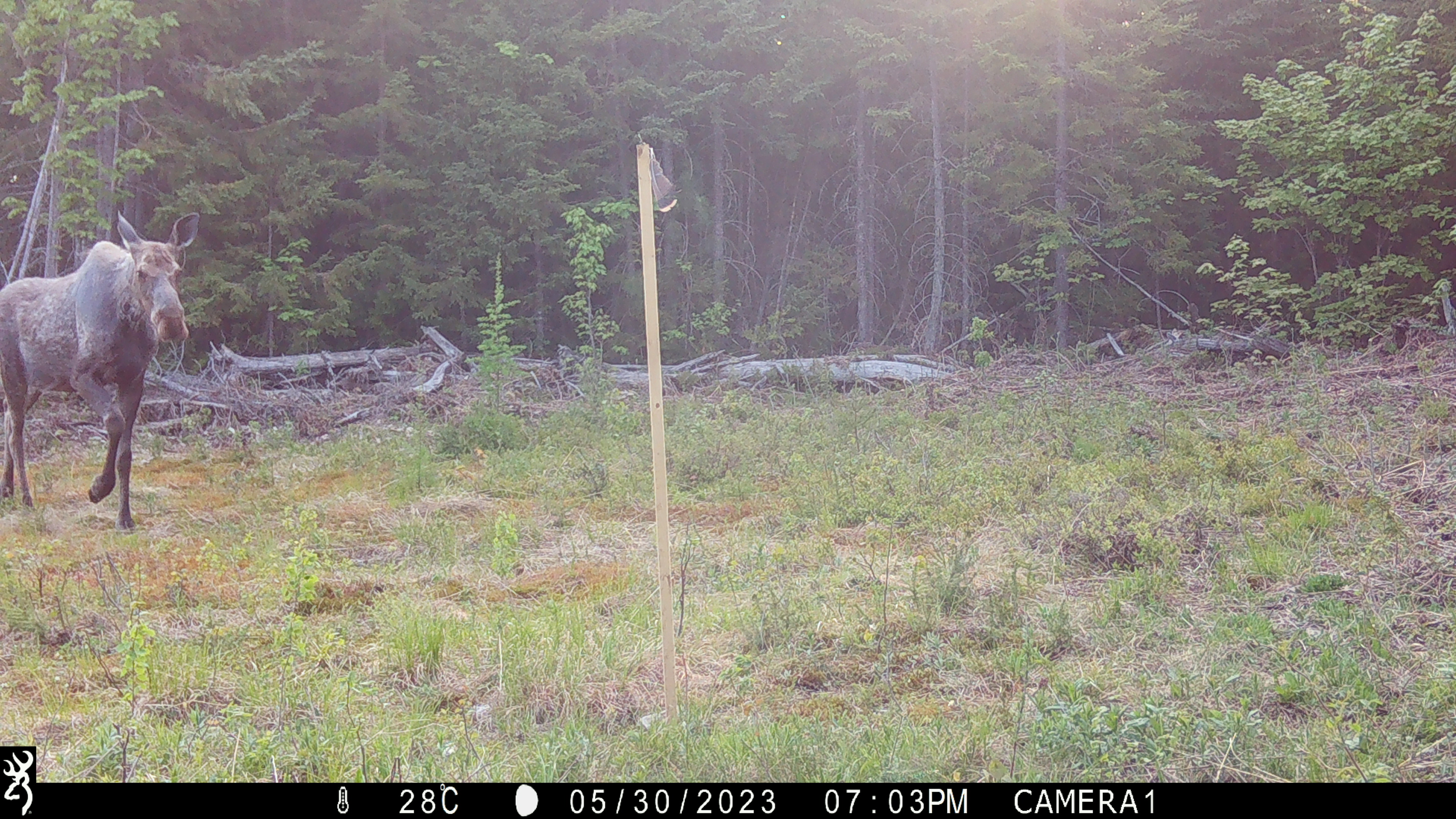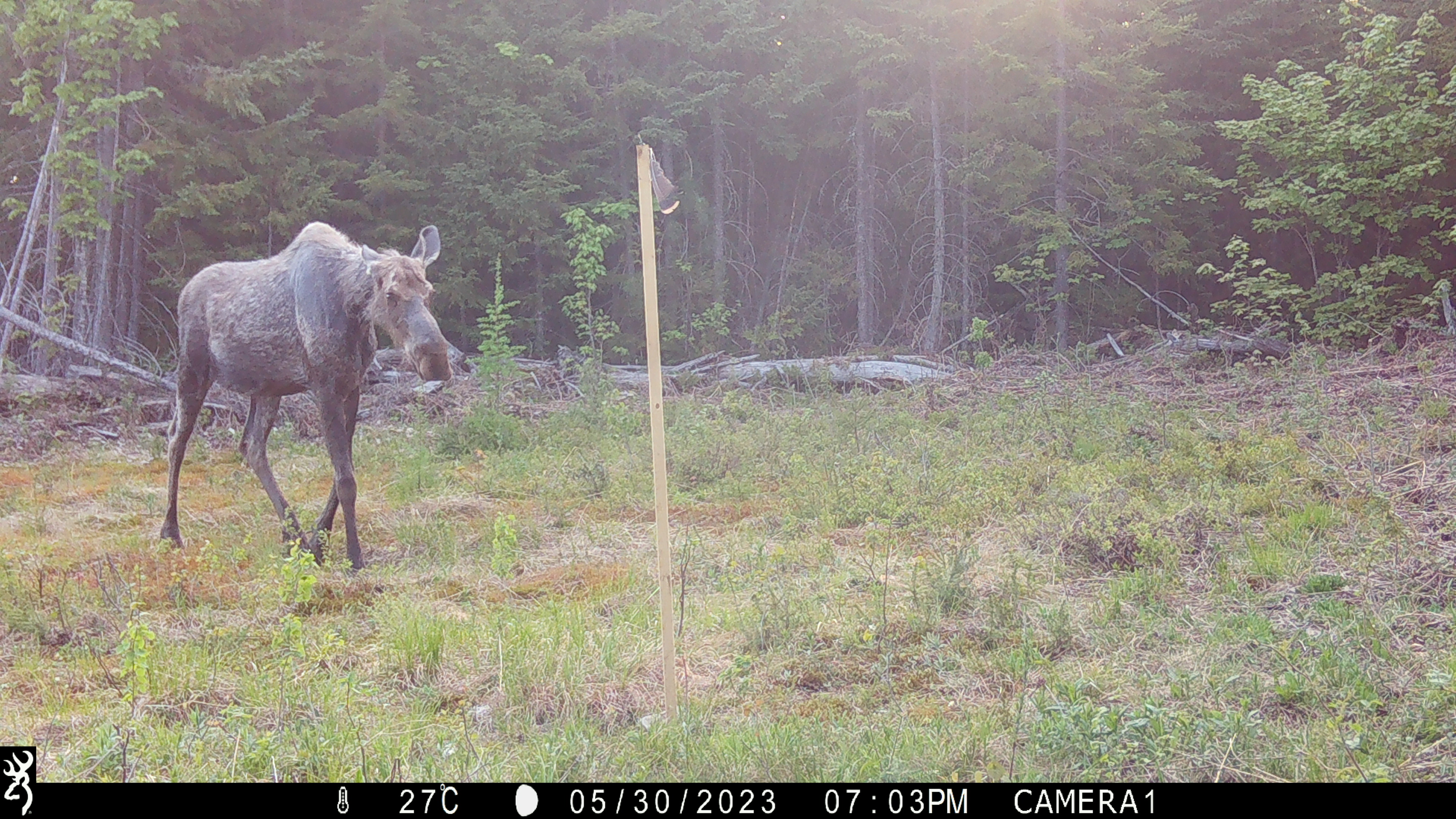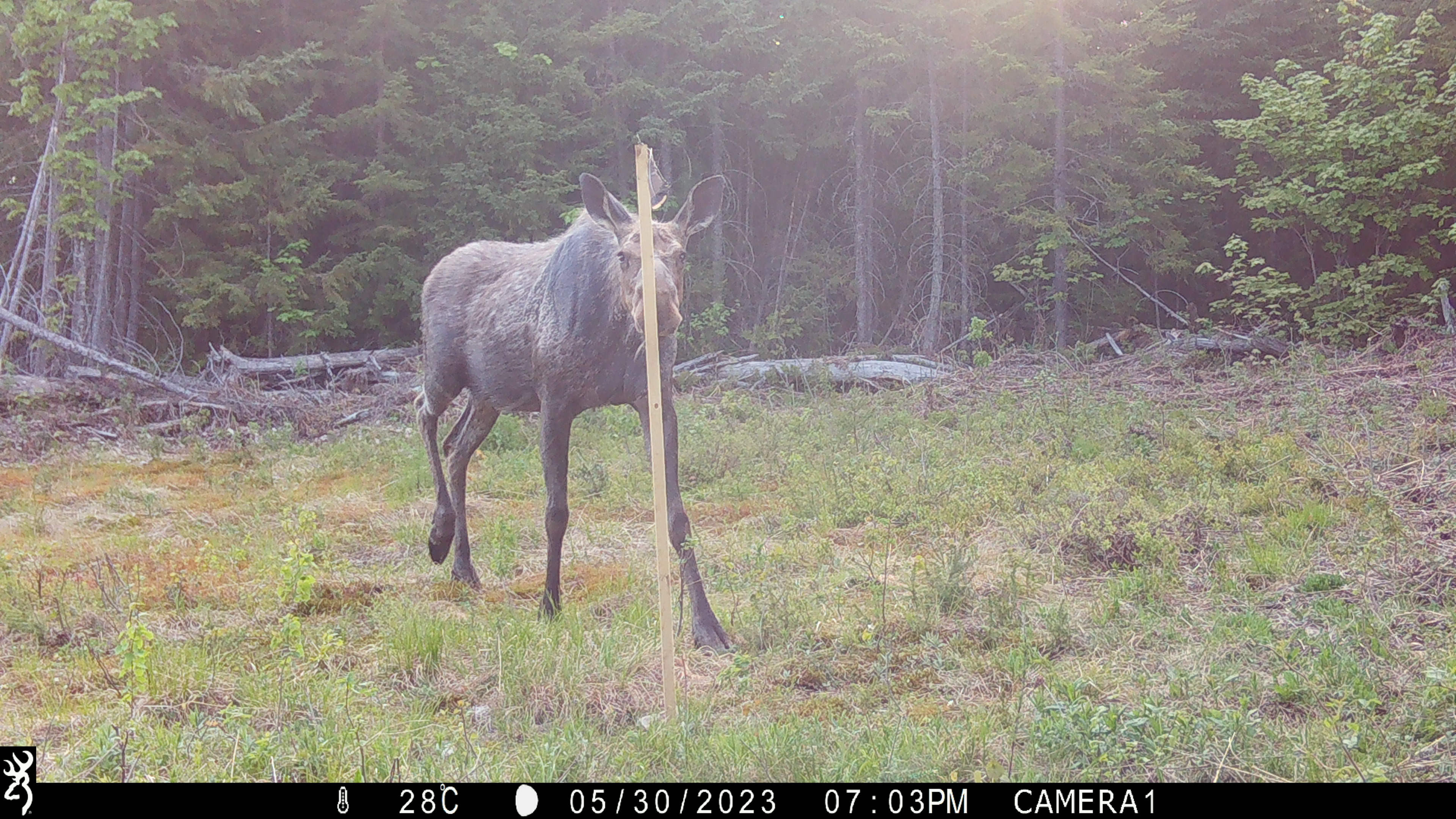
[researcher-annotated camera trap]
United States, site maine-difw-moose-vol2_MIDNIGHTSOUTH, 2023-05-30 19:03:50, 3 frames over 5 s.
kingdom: Animalia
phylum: Chordata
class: Mammalia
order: Artiodactyla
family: Cervidae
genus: Alces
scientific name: Alces alces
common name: moose